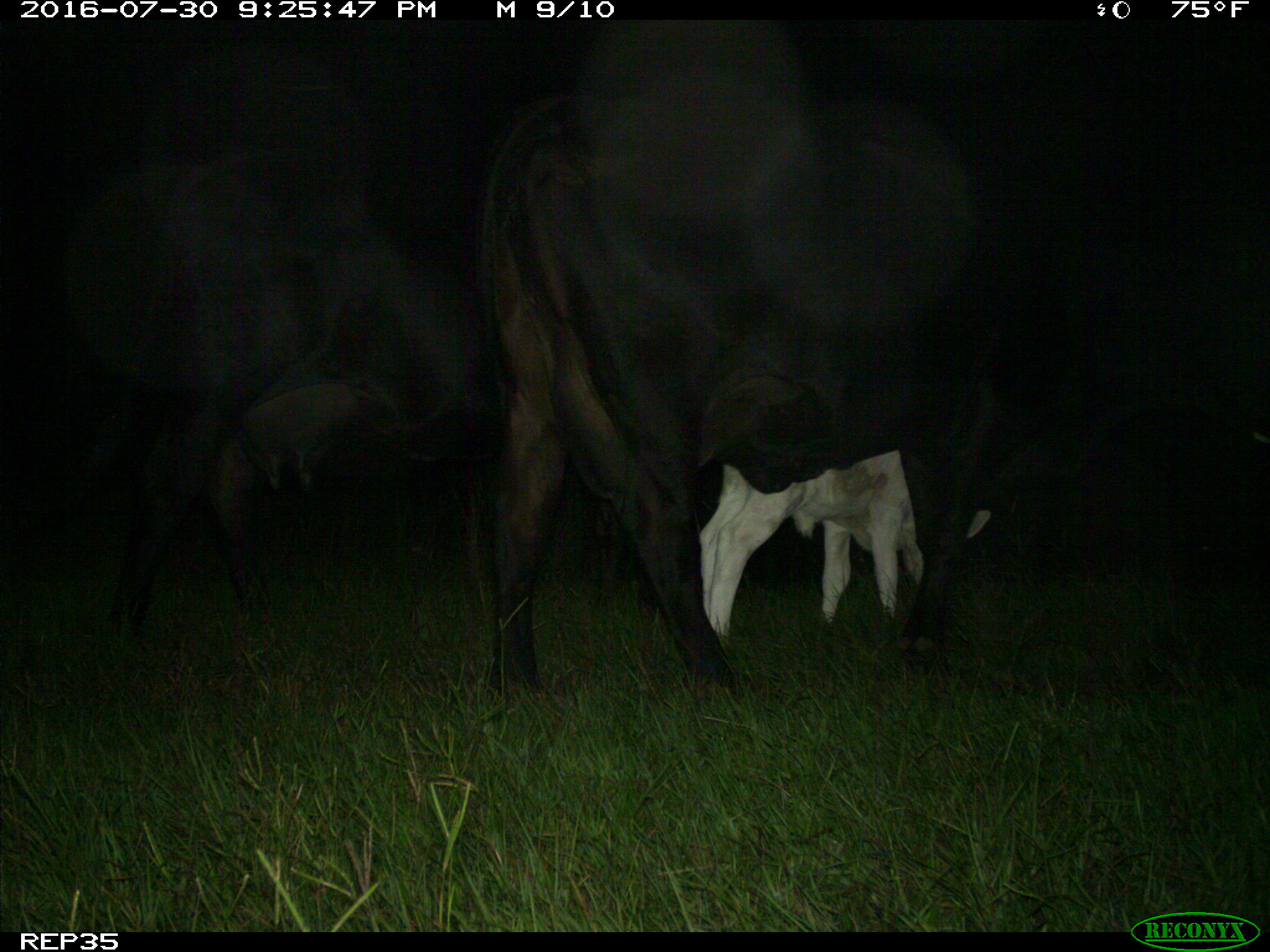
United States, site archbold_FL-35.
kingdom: Animalia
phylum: Chordata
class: Mammalia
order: Artiodactyla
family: Bovidae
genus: Bos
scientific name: Bos taurus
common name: domestic cow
Bos taurus (domestic cow).